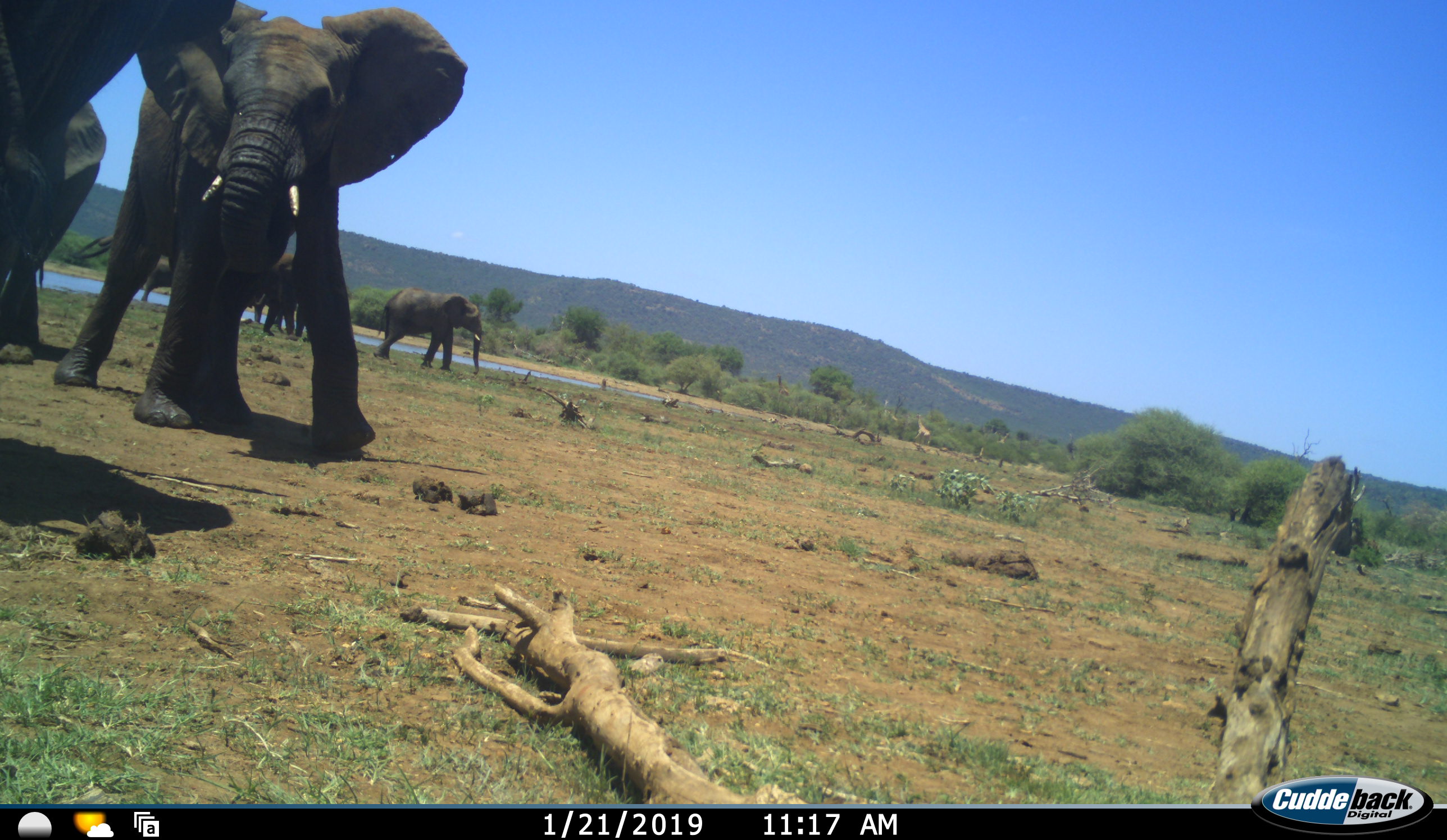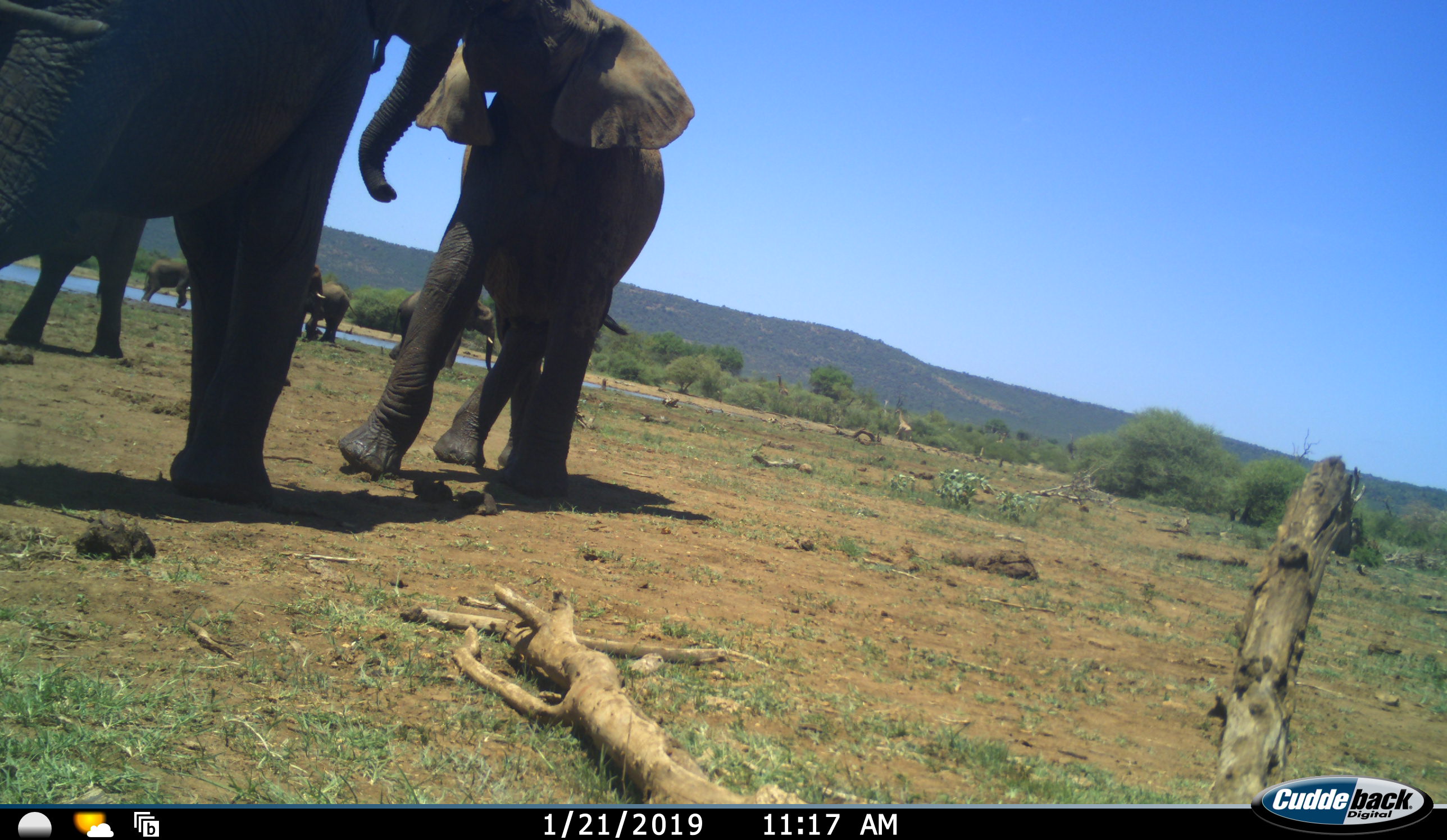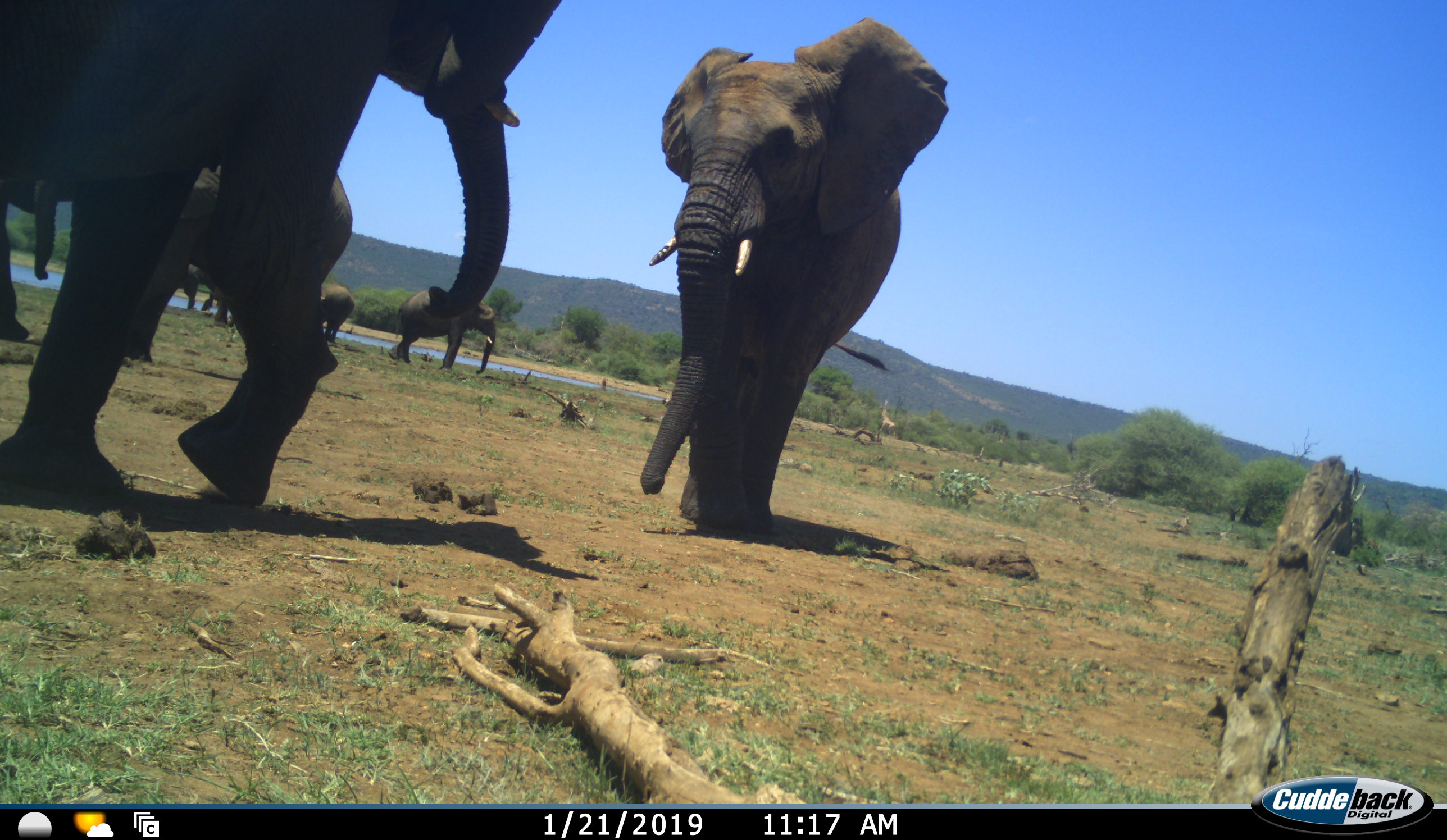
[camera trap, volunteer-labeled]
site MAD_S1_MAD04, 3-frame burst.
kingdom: Animalia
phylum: Chordata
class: Mammalia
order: Proboscidea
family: Elephantidae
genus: Loxodonta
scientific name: Loxodonta africana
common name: african bush elephant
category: elephant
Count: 7.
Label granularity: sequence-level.